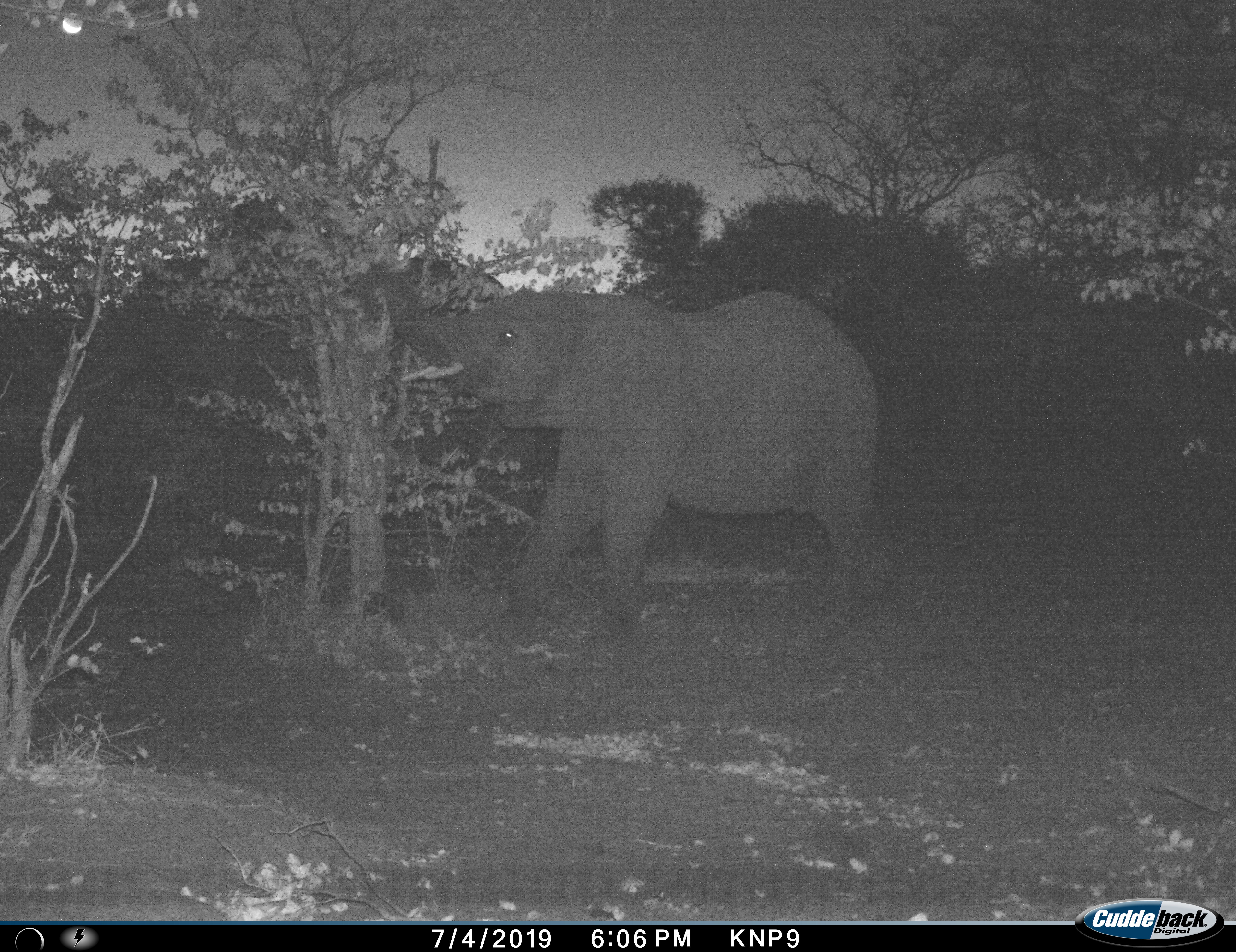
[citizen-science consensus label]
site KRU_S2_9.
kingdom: Animalia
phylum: Chordata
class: Mammalia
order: Proboscidea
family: Elephantidae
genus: Loxodonta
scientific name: Loxodonta africana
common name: african bush elephant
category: elephant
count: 1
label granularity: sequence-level